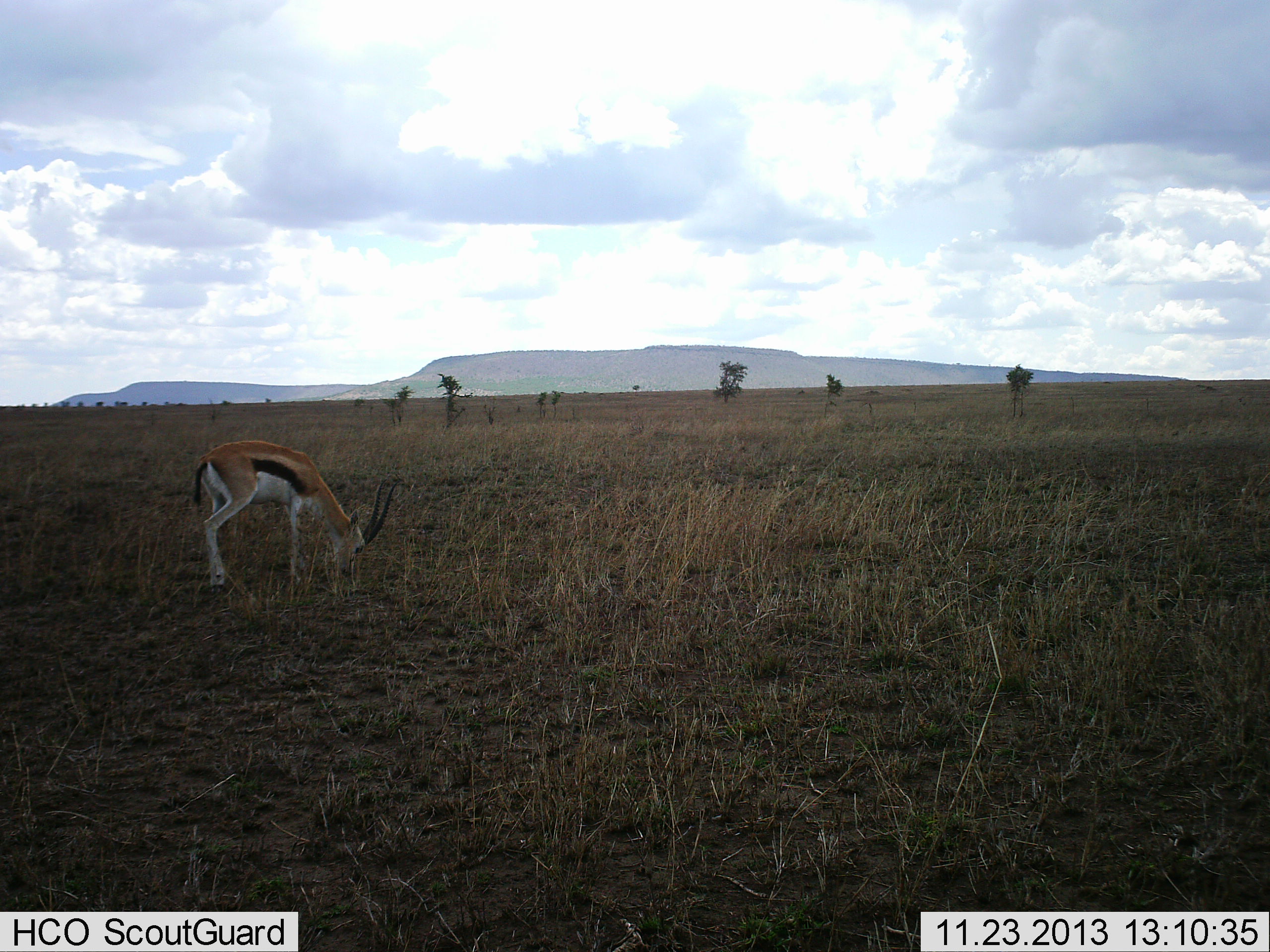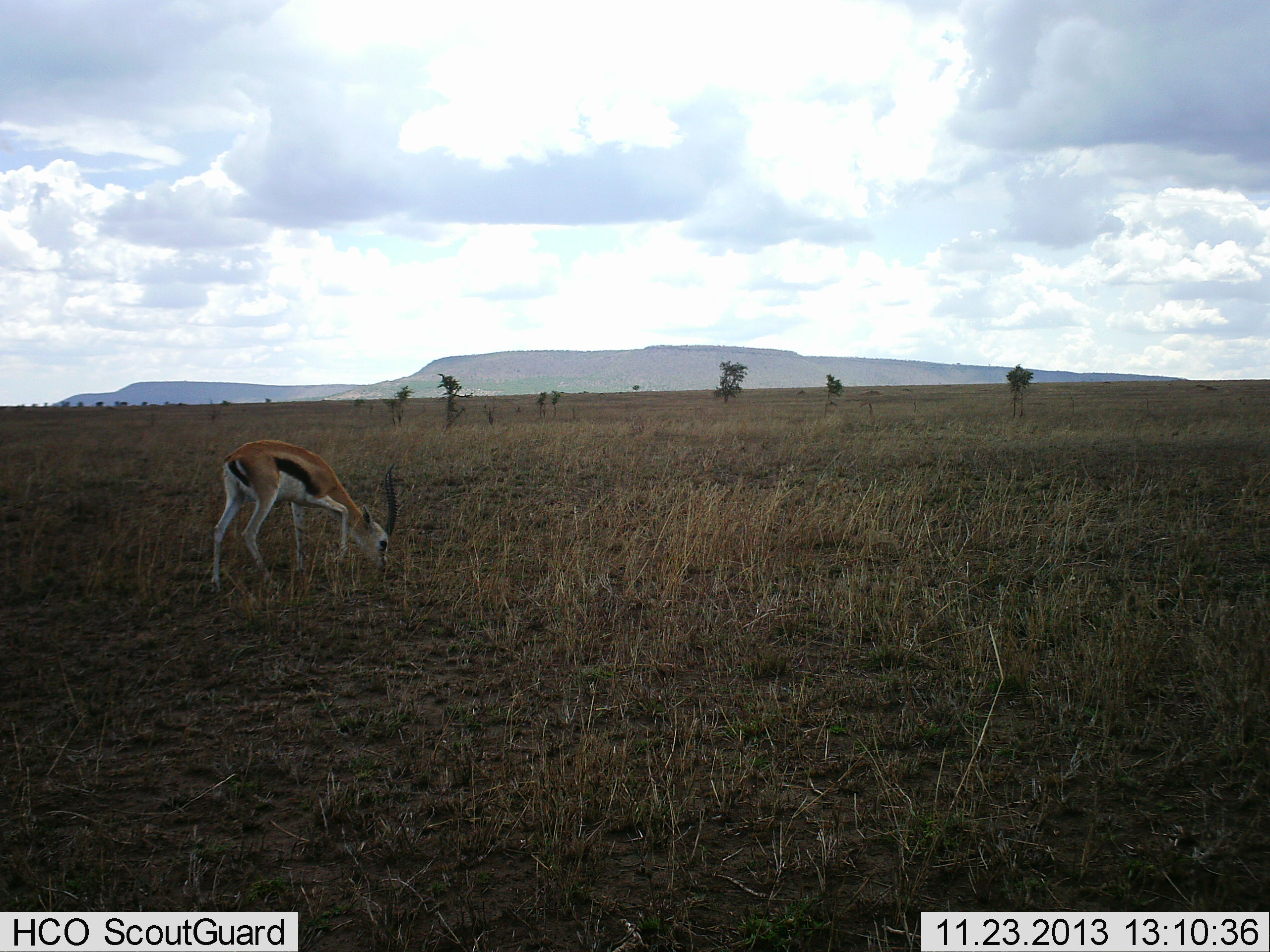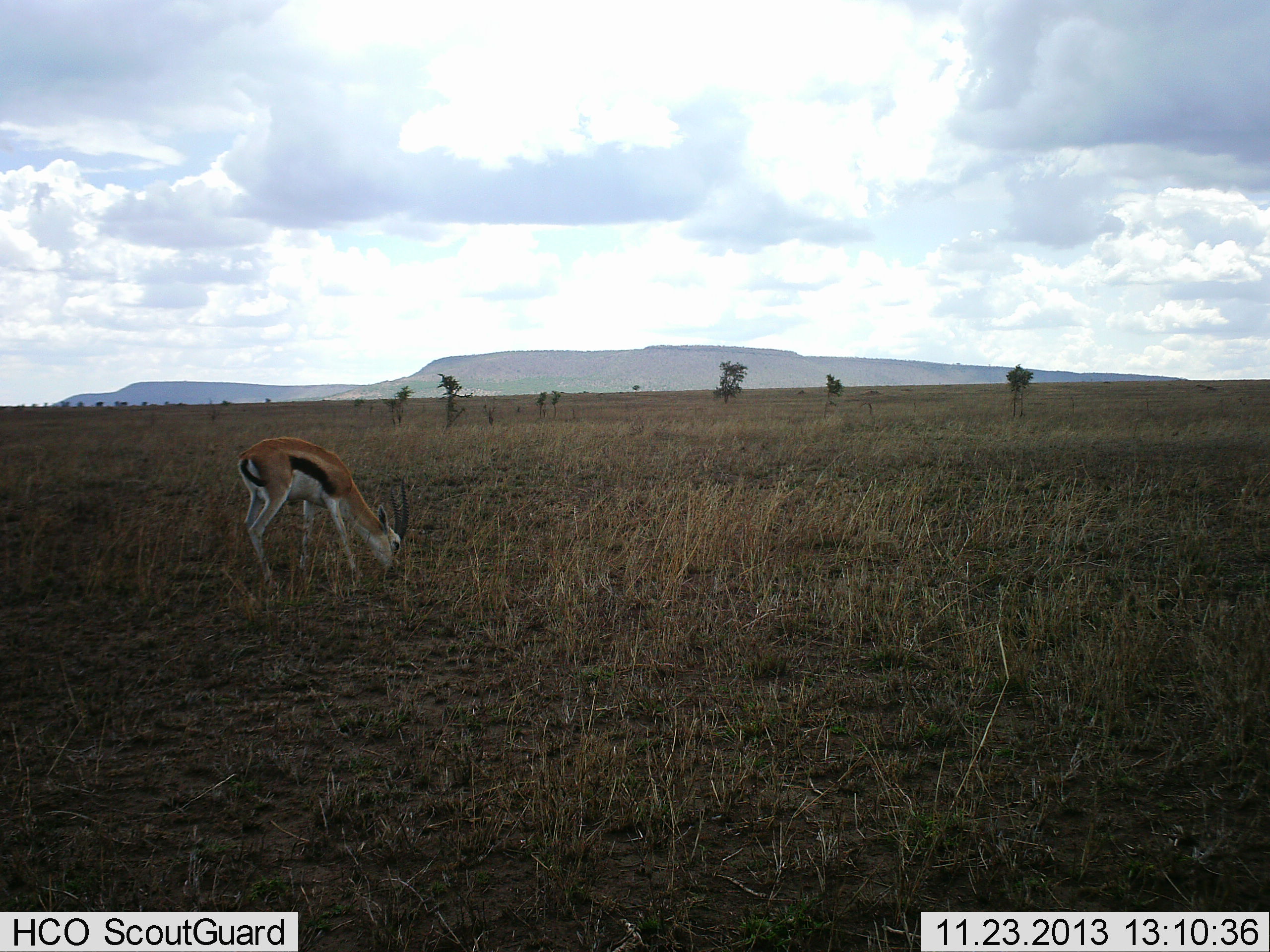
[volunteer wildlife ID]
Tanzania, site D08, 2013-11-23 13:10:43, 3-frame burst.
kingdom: Animalia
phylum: Chordata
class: Mammalia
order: Artiodactyla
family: Bovidae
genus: Eudorcas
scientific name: Eudorcas thomsonii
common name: thomson's gazelle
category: gazellethomsons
Gazellethomsons (thomson's gazelle) (Eudorcas thomsonii), count 1. Behavior (volunteer vote fractions): standing 11%, resting 0%, moving 15%, interacting 0%. Young present (vote fraction): 2%. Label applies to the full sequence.